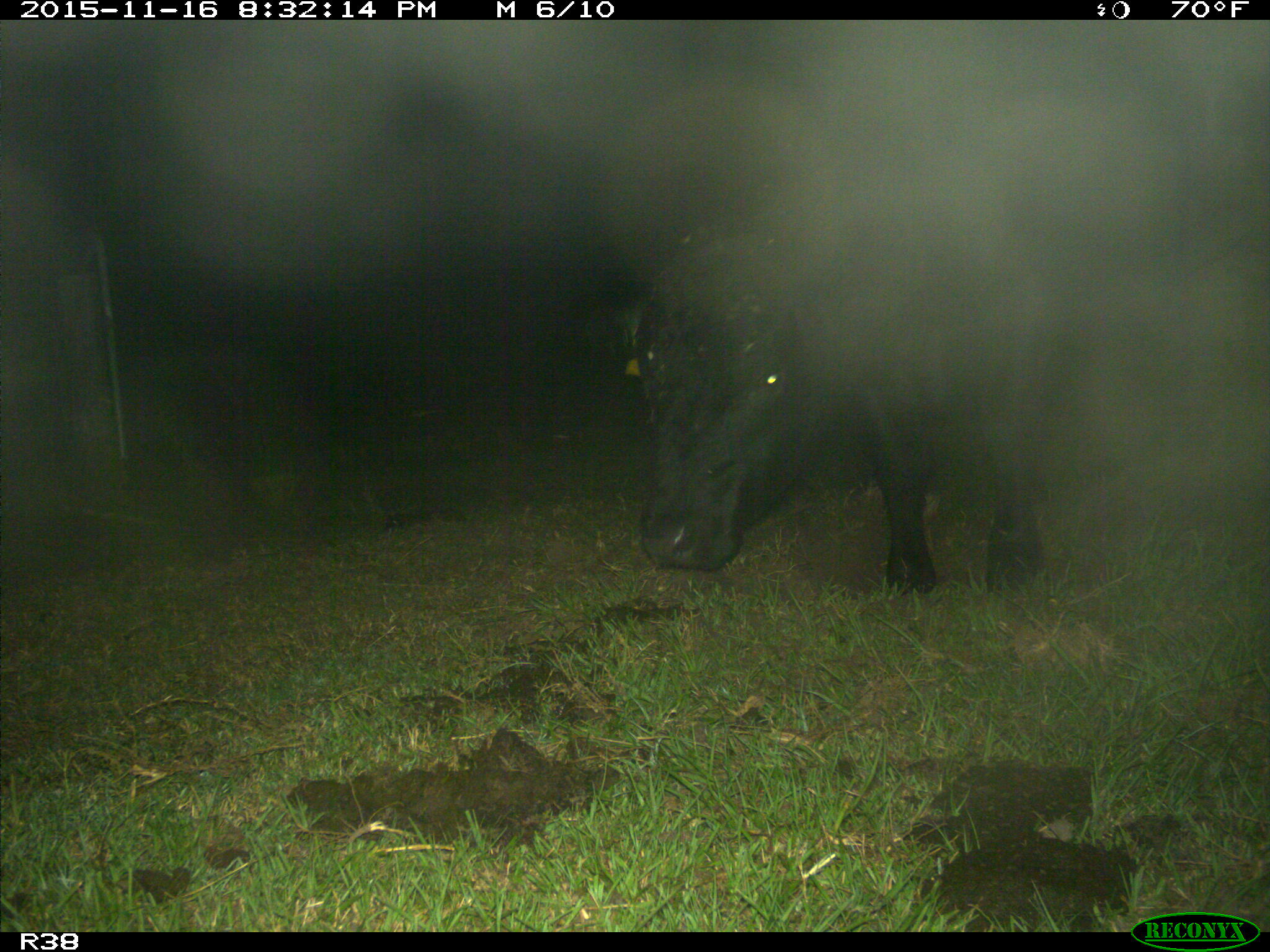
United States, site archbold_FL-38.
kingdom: Animalia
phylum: Chordata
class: Mammalia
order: Artiodactyla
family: Bovidae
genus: Bos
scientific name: Bos taurus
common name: domestic cow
Bos taurus (domestic cow).